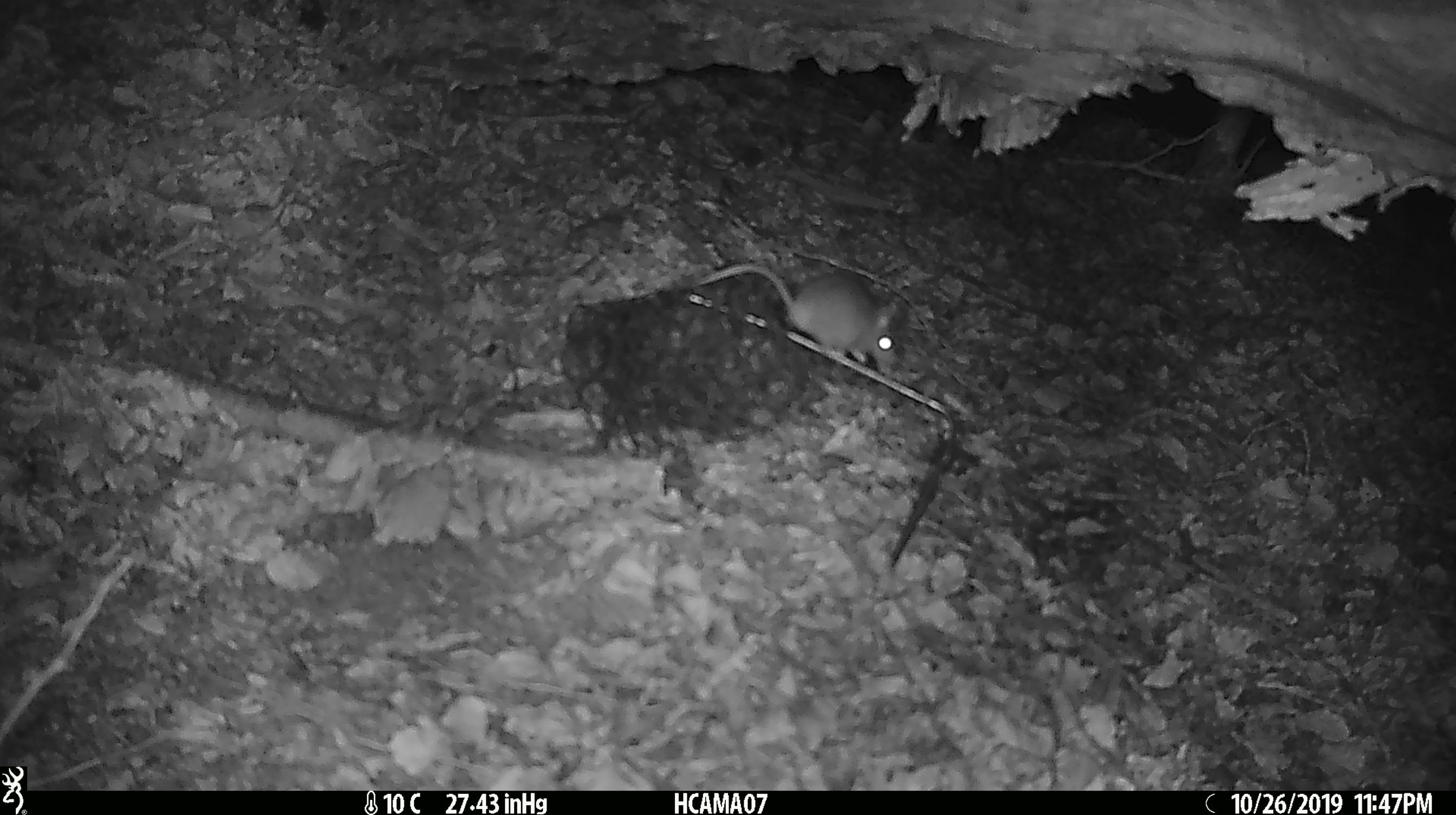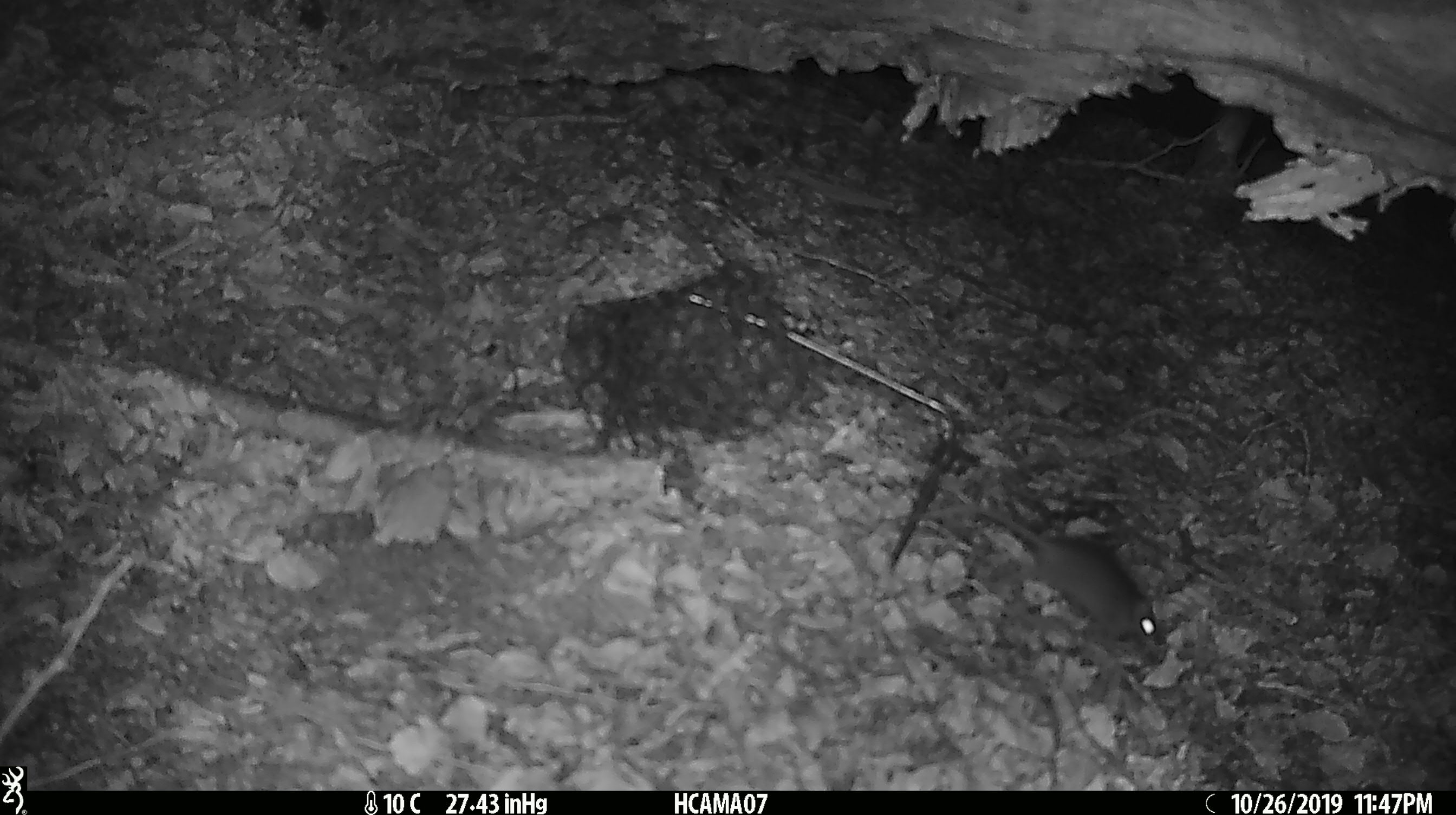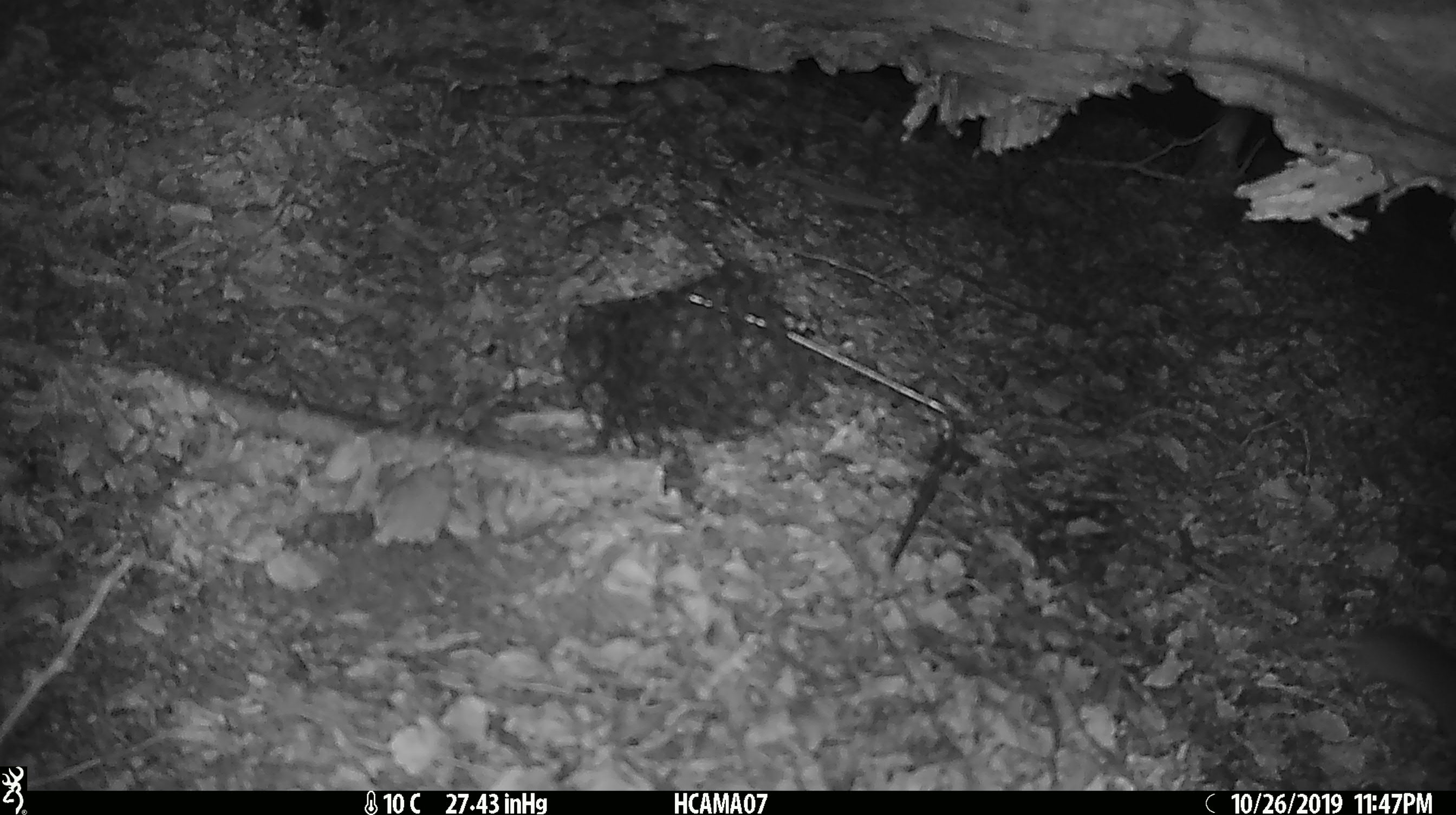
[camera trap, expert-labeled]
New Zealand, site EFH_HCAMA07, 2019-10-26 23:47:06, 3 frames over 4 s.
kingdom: Animalia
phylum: Chordata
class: Mammalia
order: Rodentia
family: Muridae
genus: Mus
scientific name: Mus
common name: mouse